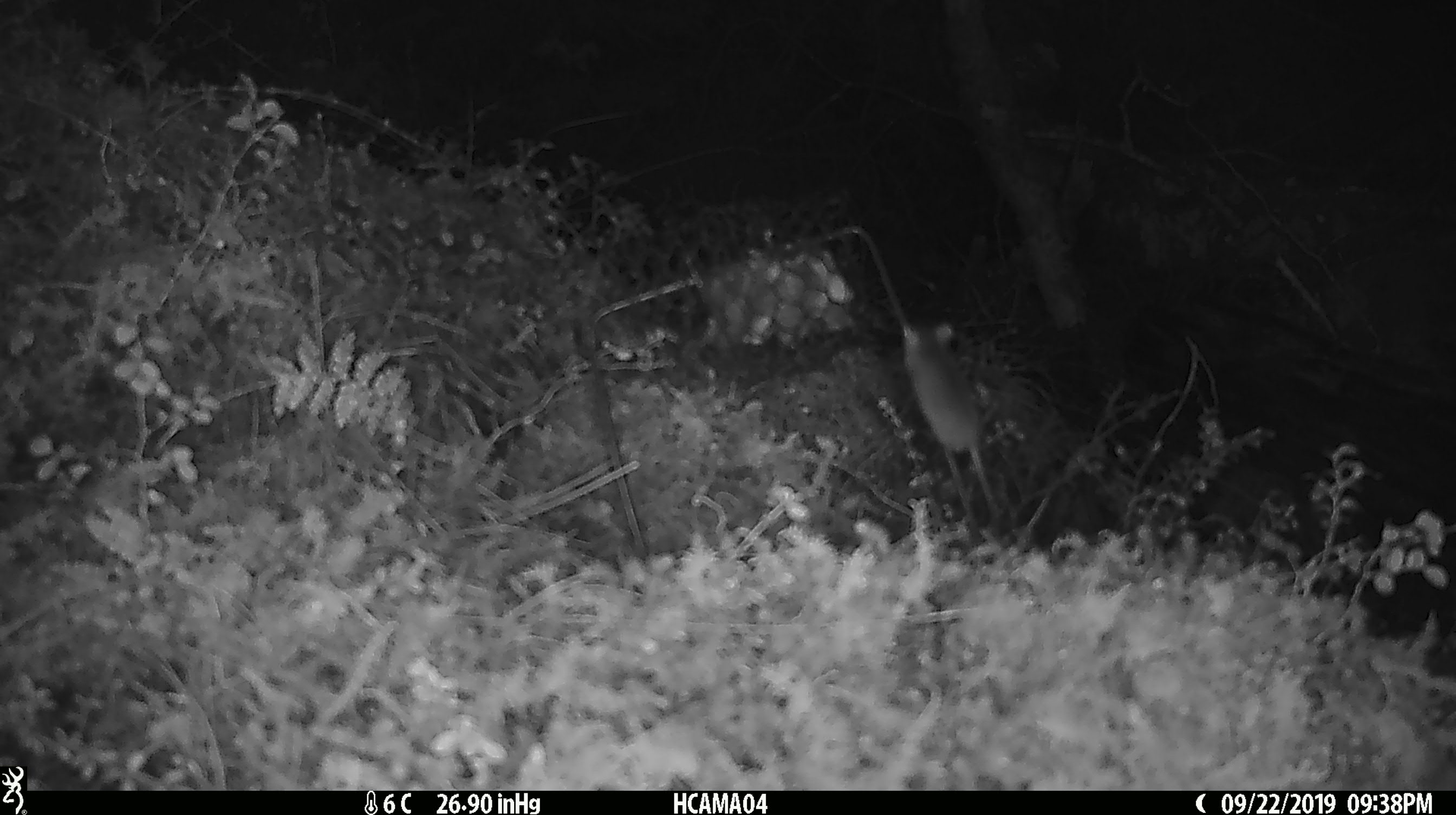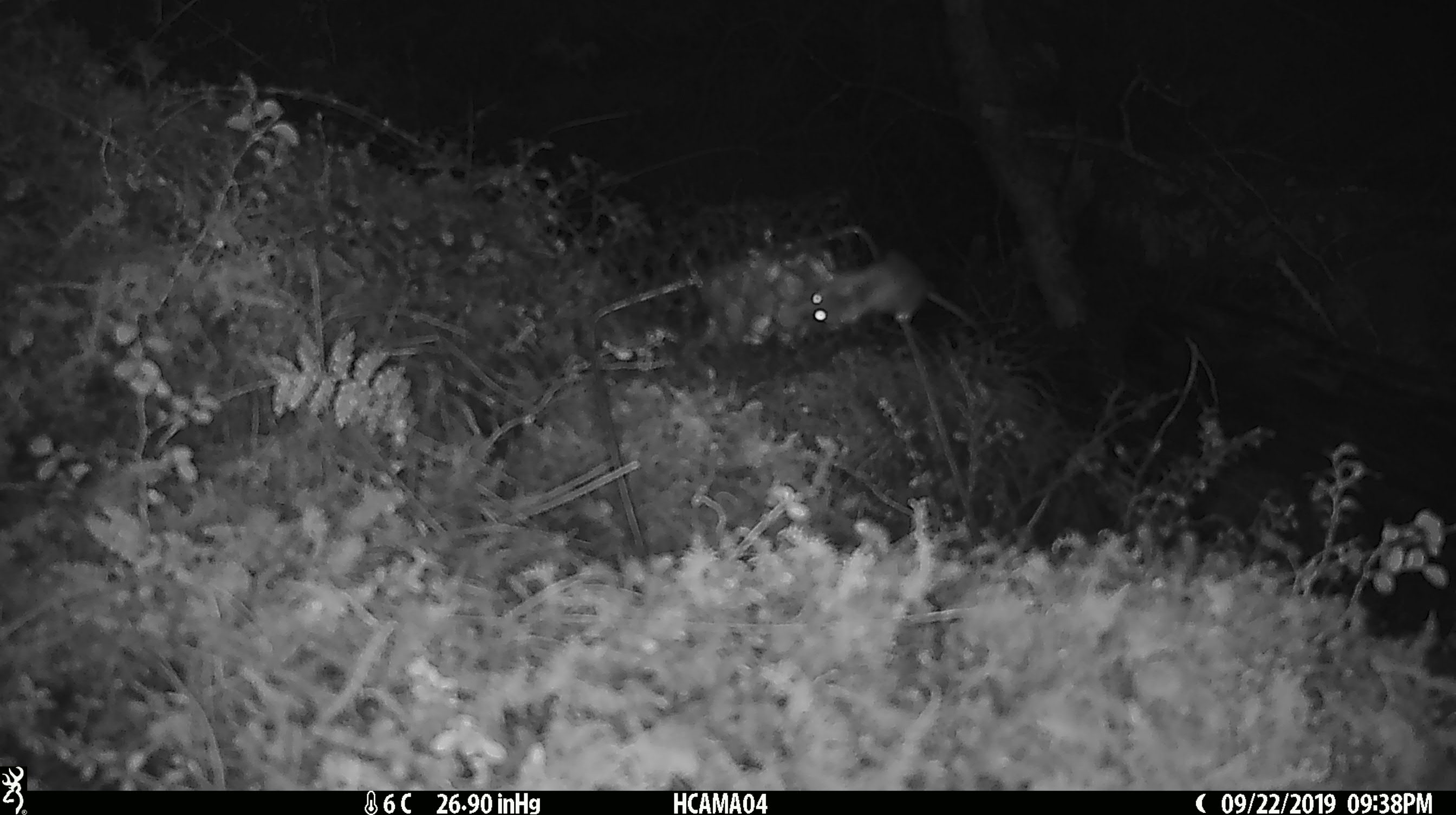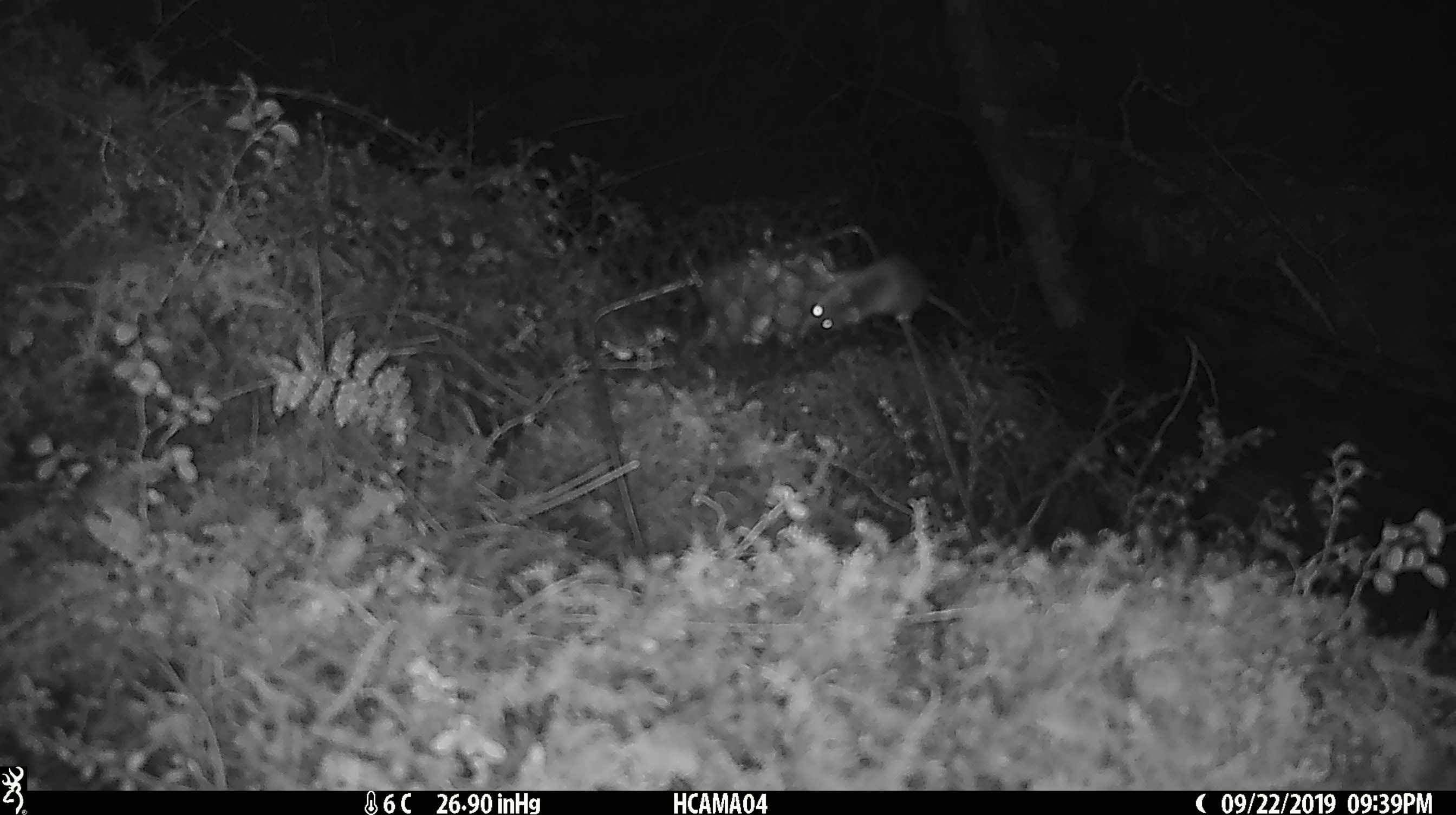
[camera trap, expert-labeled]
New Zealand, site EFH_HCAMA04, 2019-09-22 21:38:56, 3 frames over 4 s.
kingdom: Animalia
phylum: Chordata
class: Mammalia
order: Rodentia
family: Muridae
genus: Mus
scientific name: Mus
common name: mouse